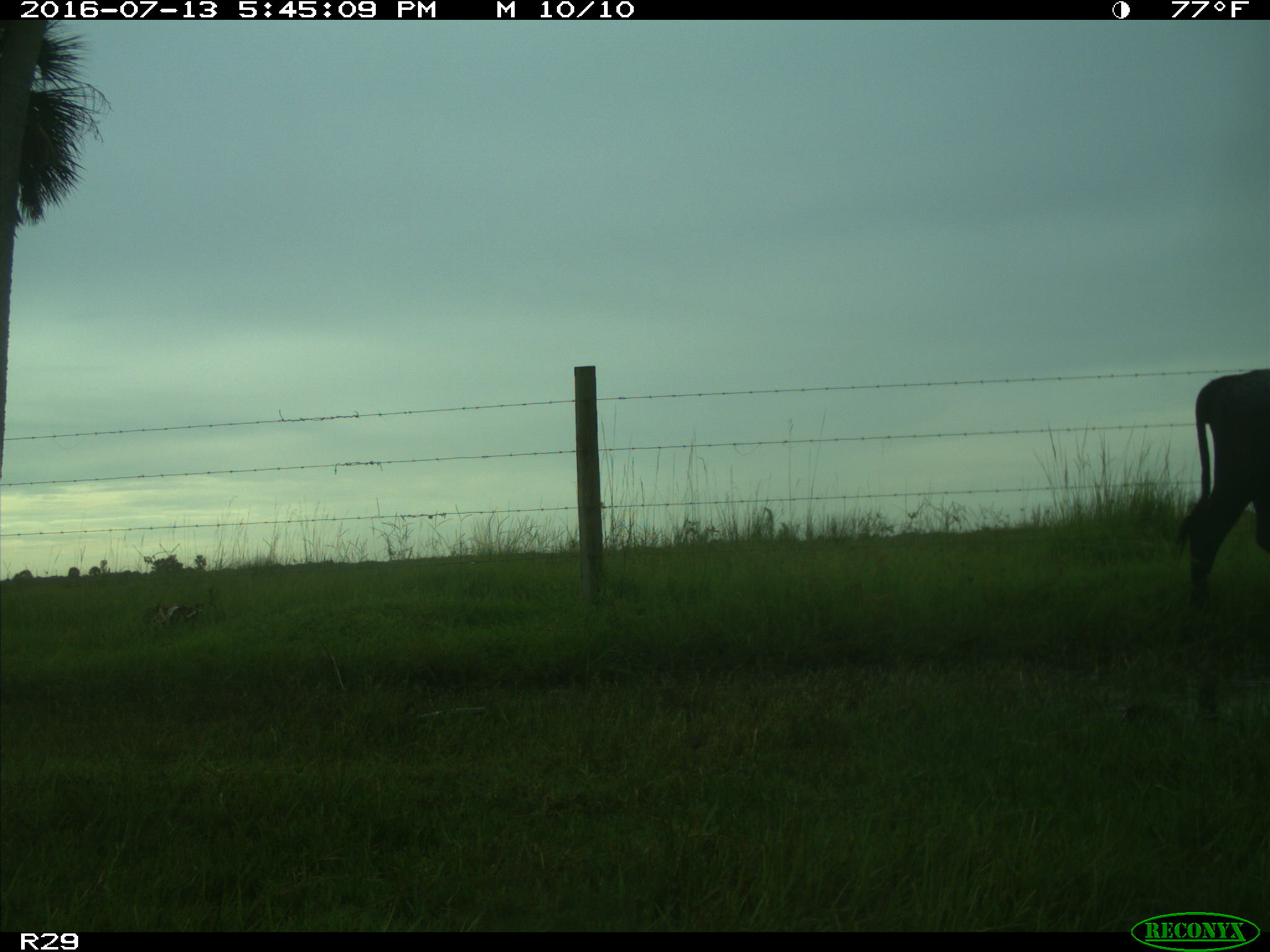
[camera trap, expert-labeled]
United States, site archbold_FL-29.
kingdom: Animalia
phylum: Chordata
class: Mammalia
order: Artiodactyla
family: Bovidae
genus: Bos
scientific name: Bos taurus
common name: domestic cow